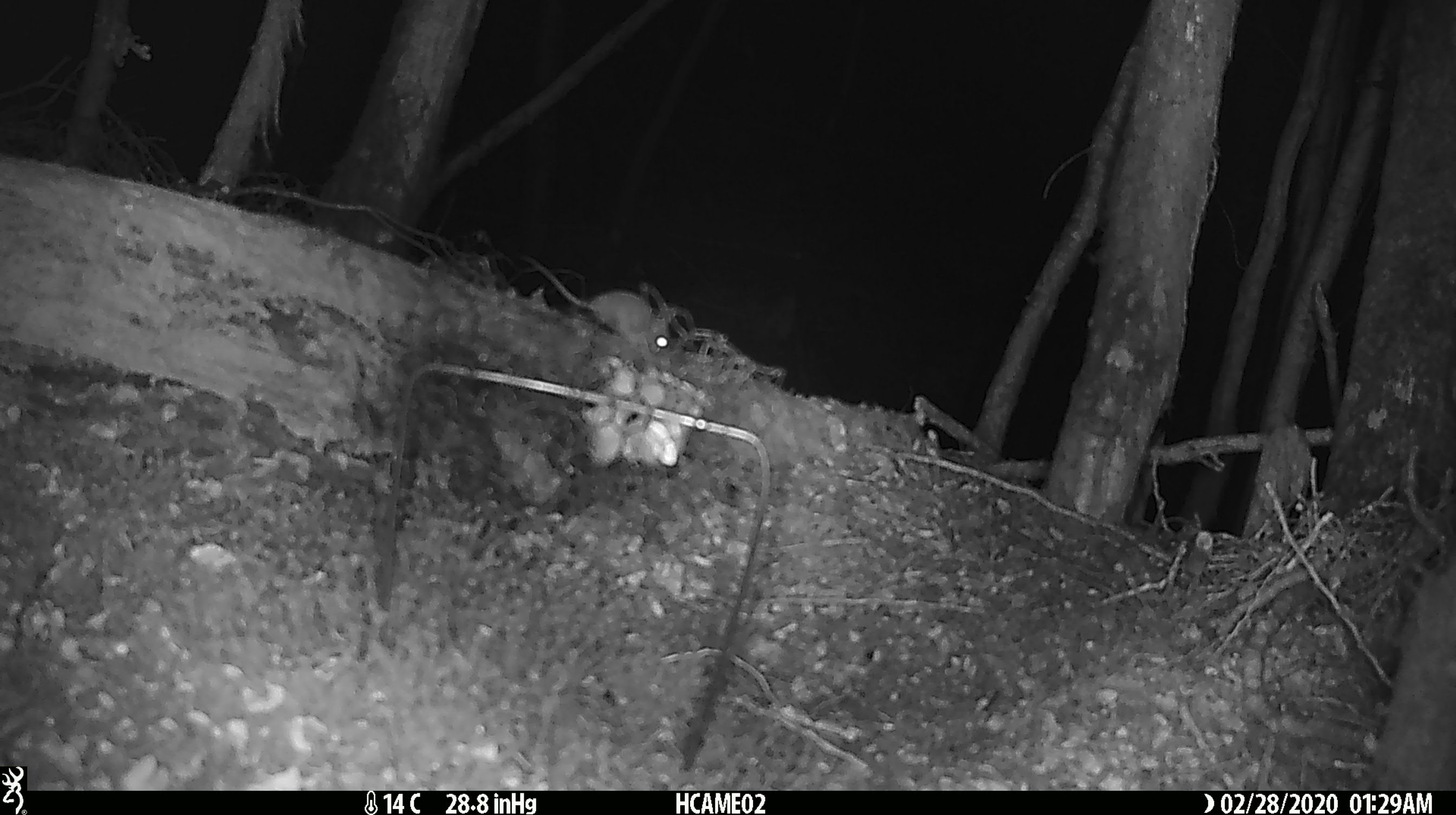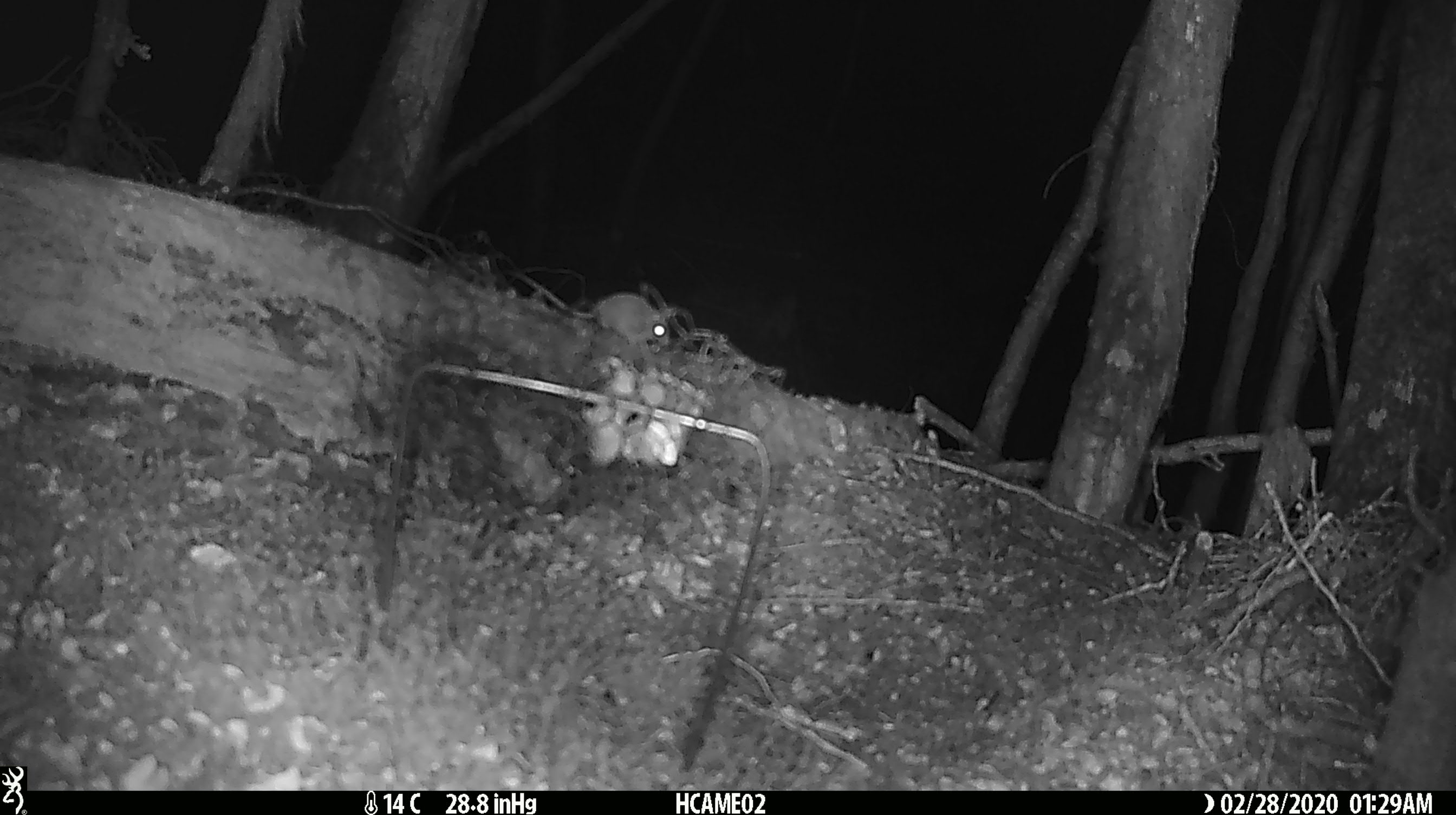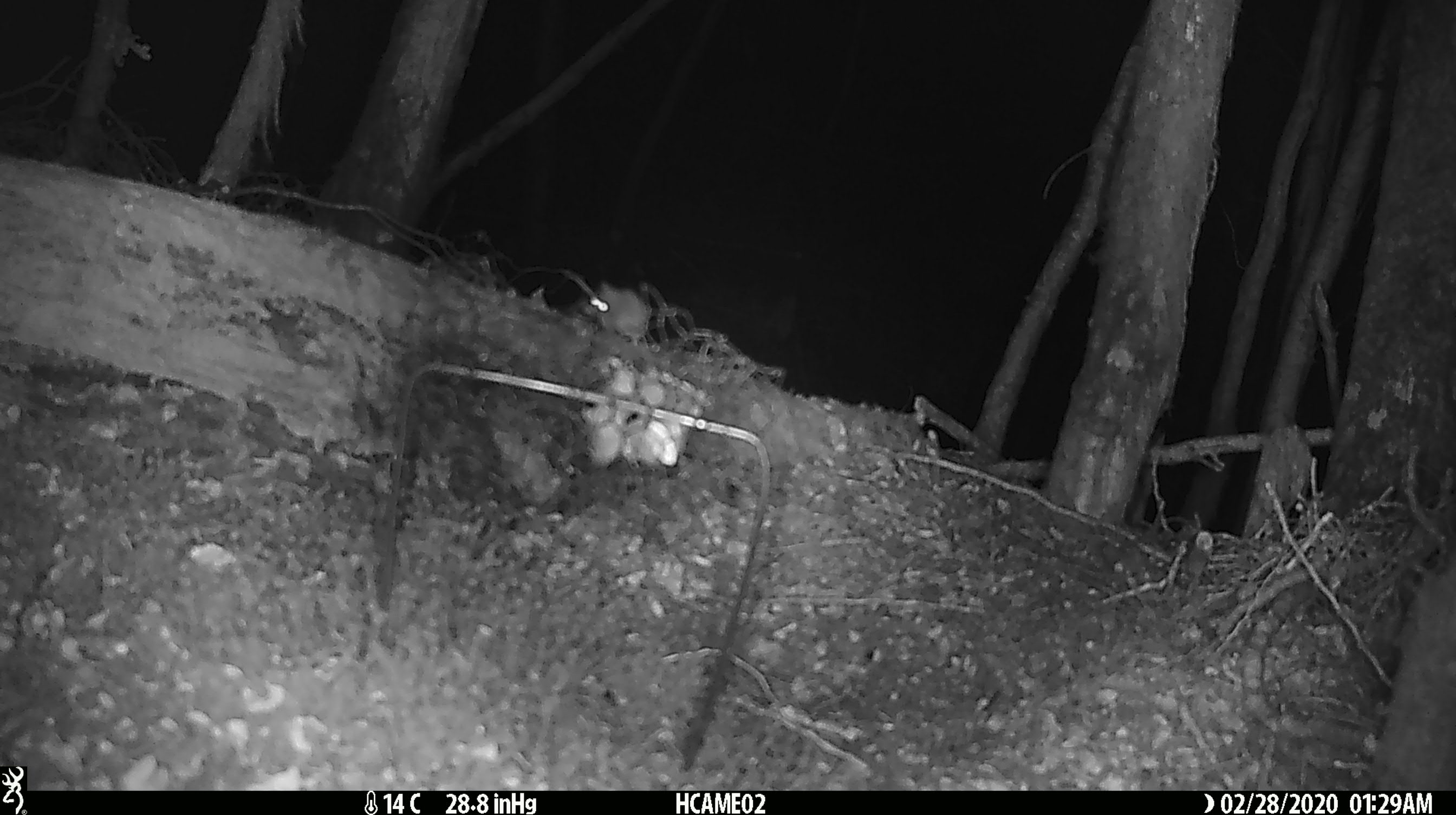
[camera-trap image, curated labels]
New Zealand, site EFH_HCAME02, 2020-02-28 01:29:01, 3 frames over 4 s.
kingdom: Animalia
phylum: Chordata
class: Mammalia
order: Rodentia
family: Muridae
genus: Mus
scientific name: Mus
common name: mouse